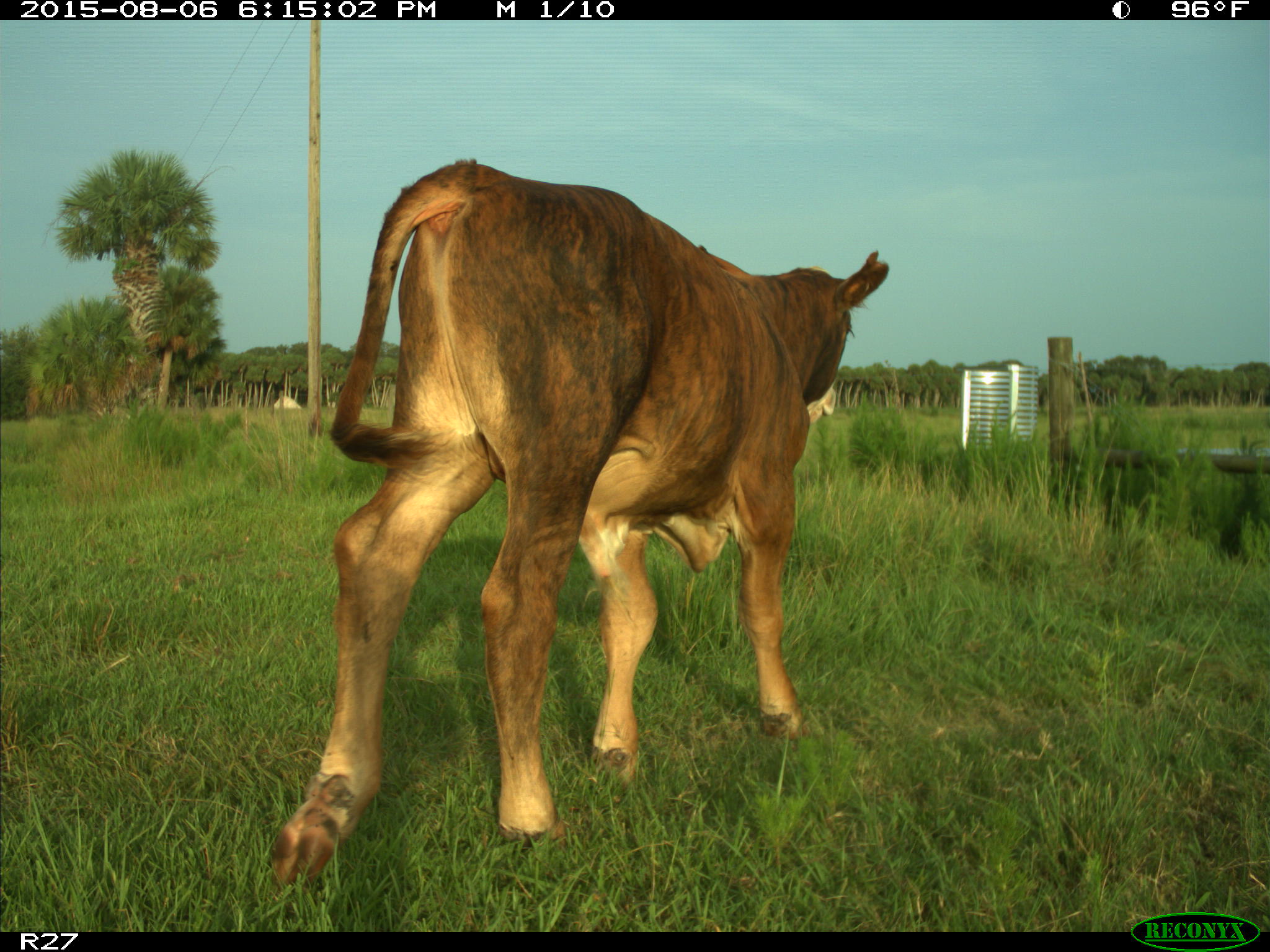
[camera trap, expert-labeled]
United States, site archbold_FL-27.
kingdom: Animalia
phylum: Chordata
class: Mammalia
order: Artiodactyla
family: Bovidae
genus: Bos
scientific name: Bos taurus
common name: domestic cow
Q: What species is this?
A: Bos taurus (domestic cow).